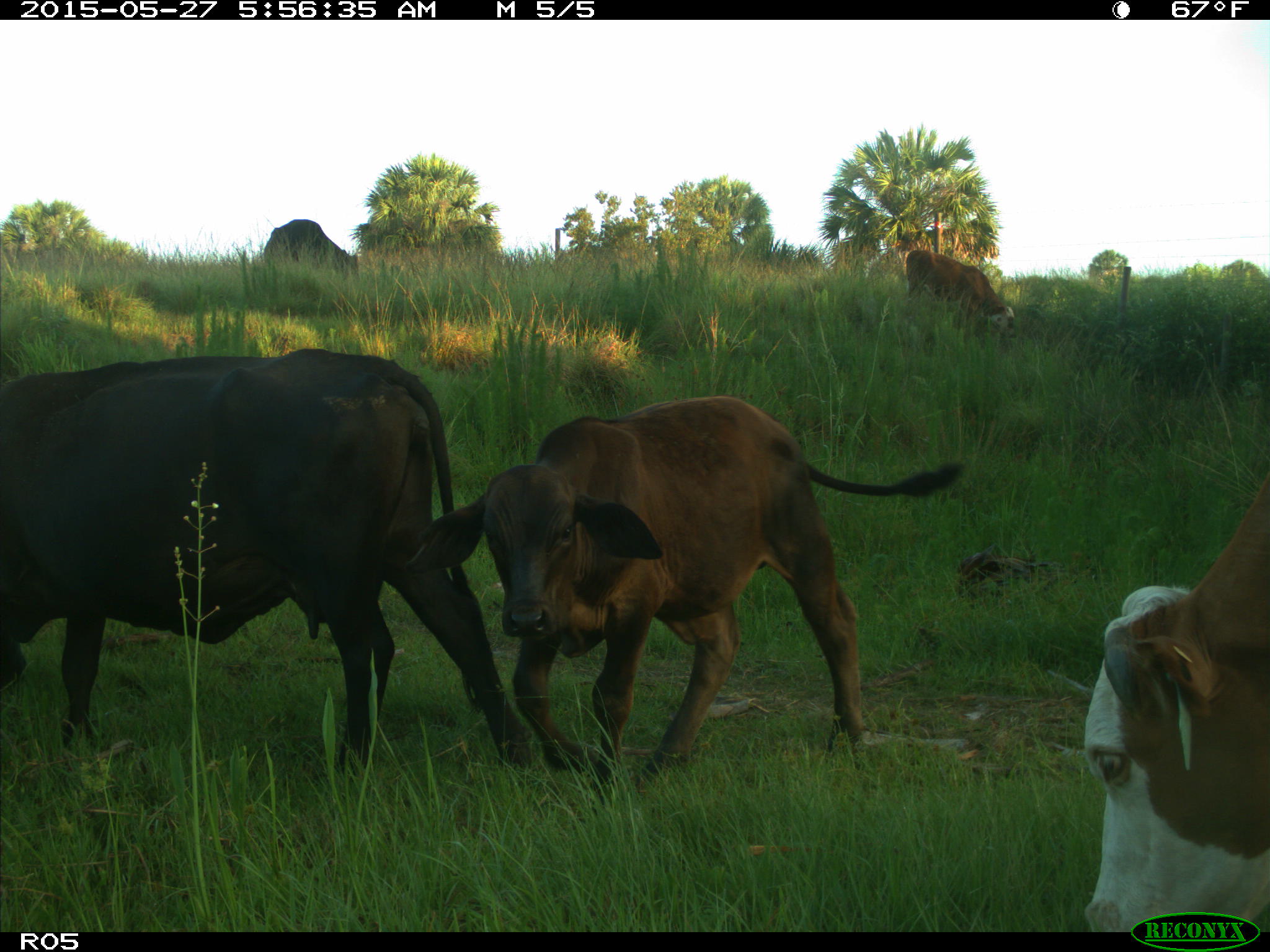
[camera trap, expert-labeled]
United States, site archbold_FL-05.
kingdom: Animalia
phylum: Chordata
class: Mammalia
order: Artiodactyla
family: Bovidae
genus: Bos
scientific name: Bos taurus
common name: domestic cow